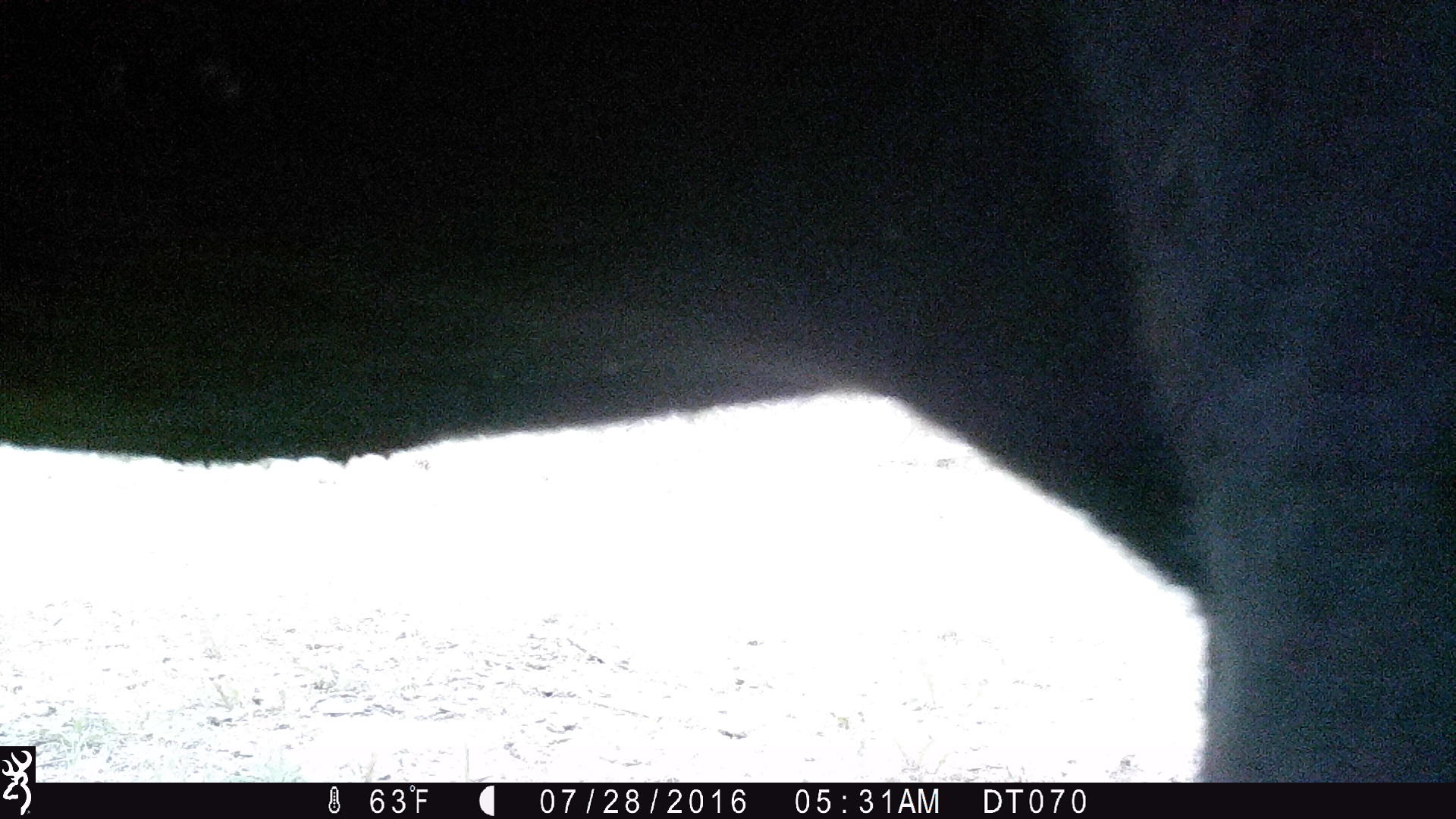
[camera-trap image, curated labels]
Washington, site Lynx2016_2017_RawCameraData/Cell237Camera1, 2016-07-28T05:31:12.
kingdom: Animalia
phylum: Chordata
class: Mammalia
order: Artiodactyla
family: Bovidae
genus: Bos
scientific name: Bos taurus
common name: domestic cattle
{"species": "domestic cattle (Bos taurus)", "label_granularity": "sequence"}